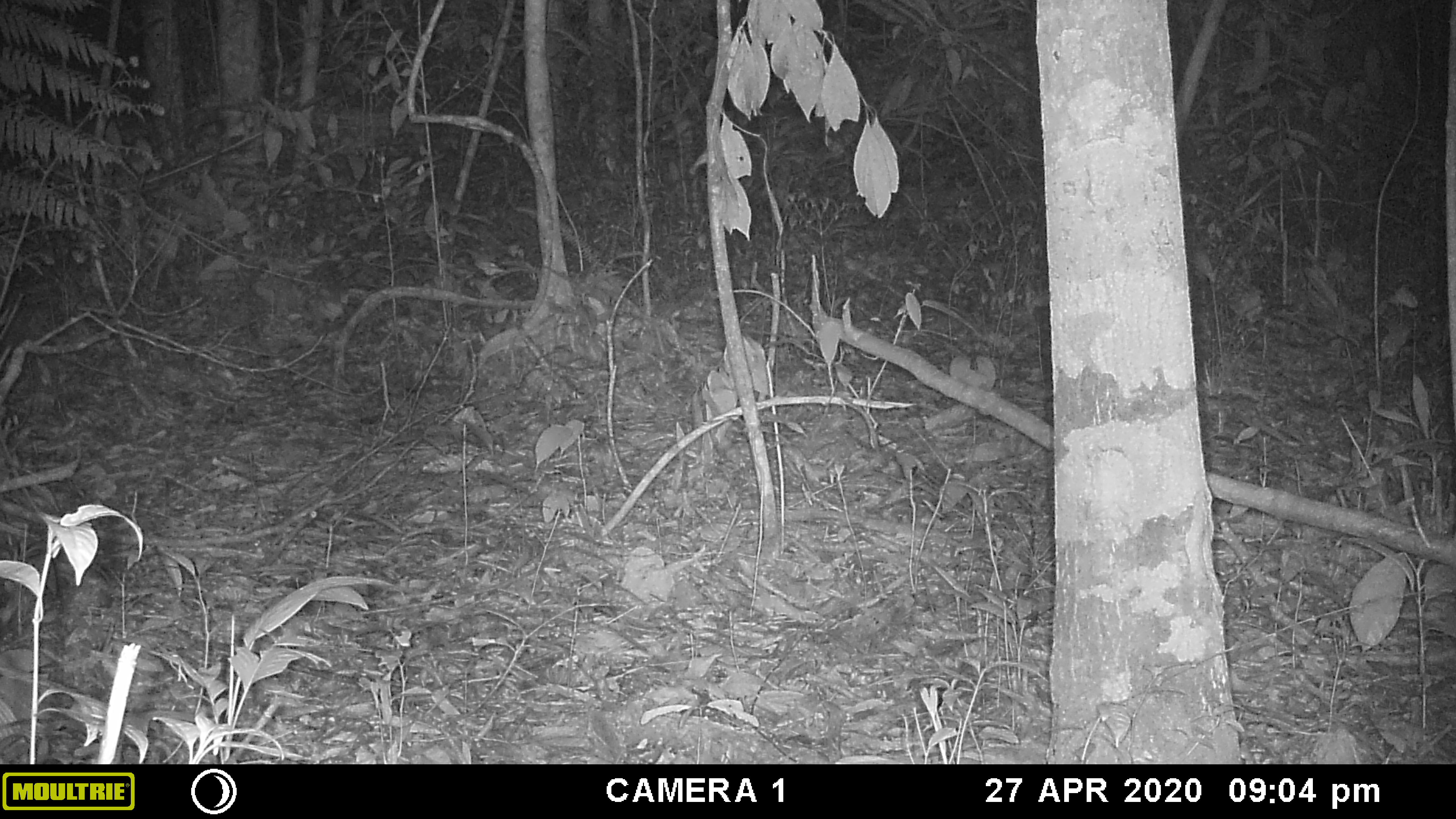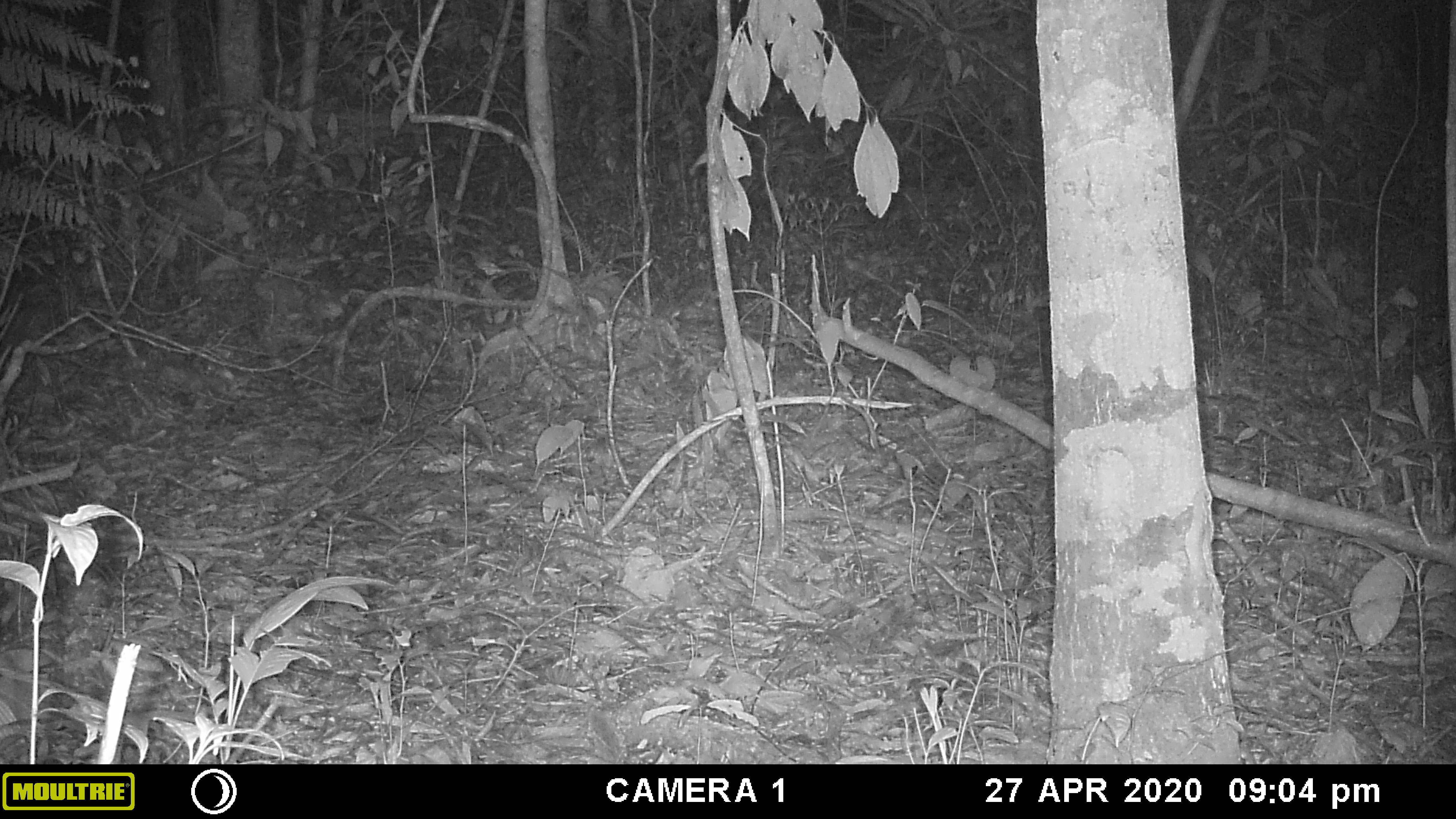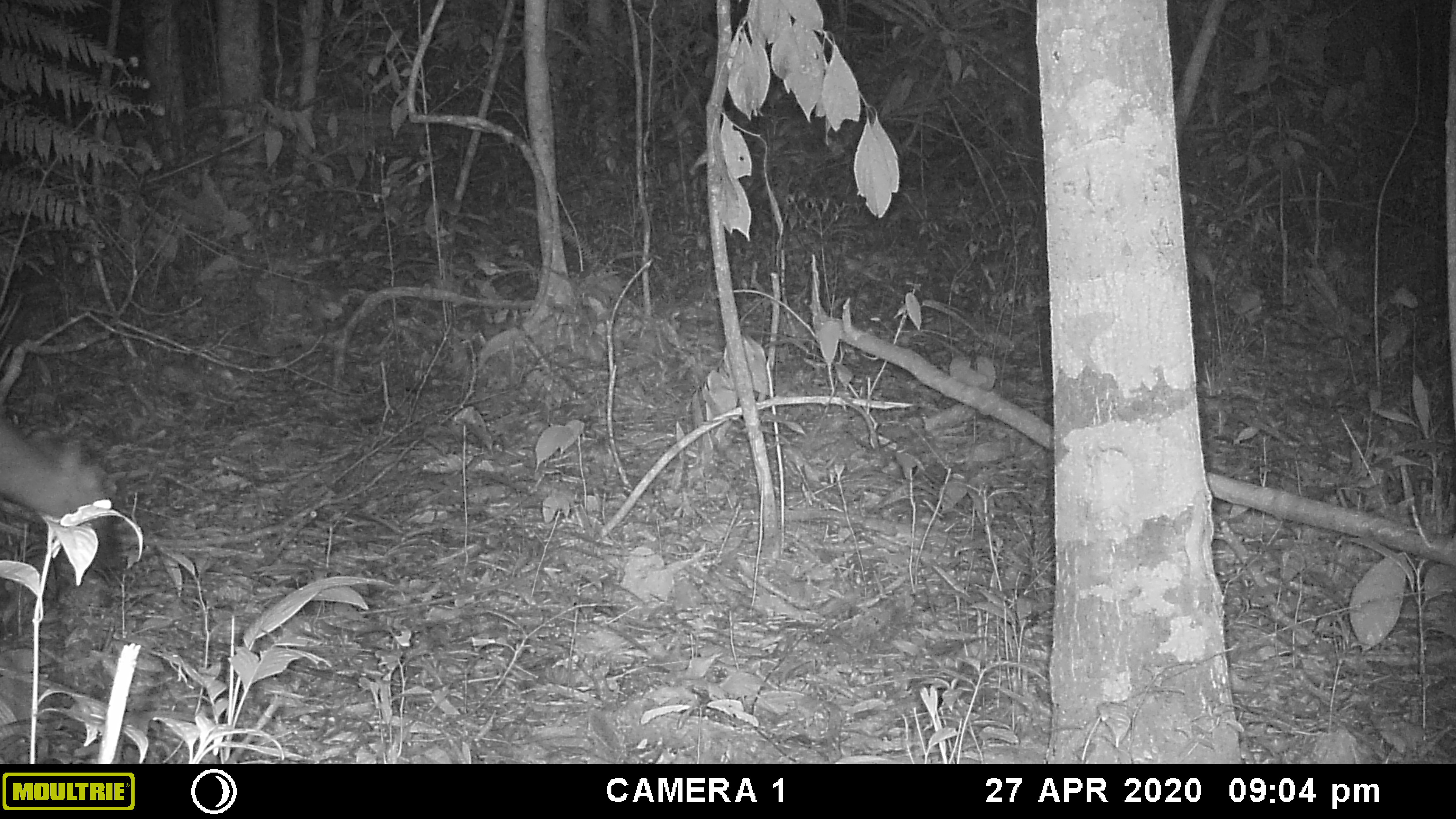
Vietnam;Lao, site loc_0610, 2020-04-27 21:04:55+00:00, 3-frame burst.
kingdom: Animalia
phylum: Chordata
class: Mammalia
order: Artiodactyla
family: Cervidae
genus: Muntiacus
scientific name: Muntiacus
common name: muntjacs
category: unidentified muntjac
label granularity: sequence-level